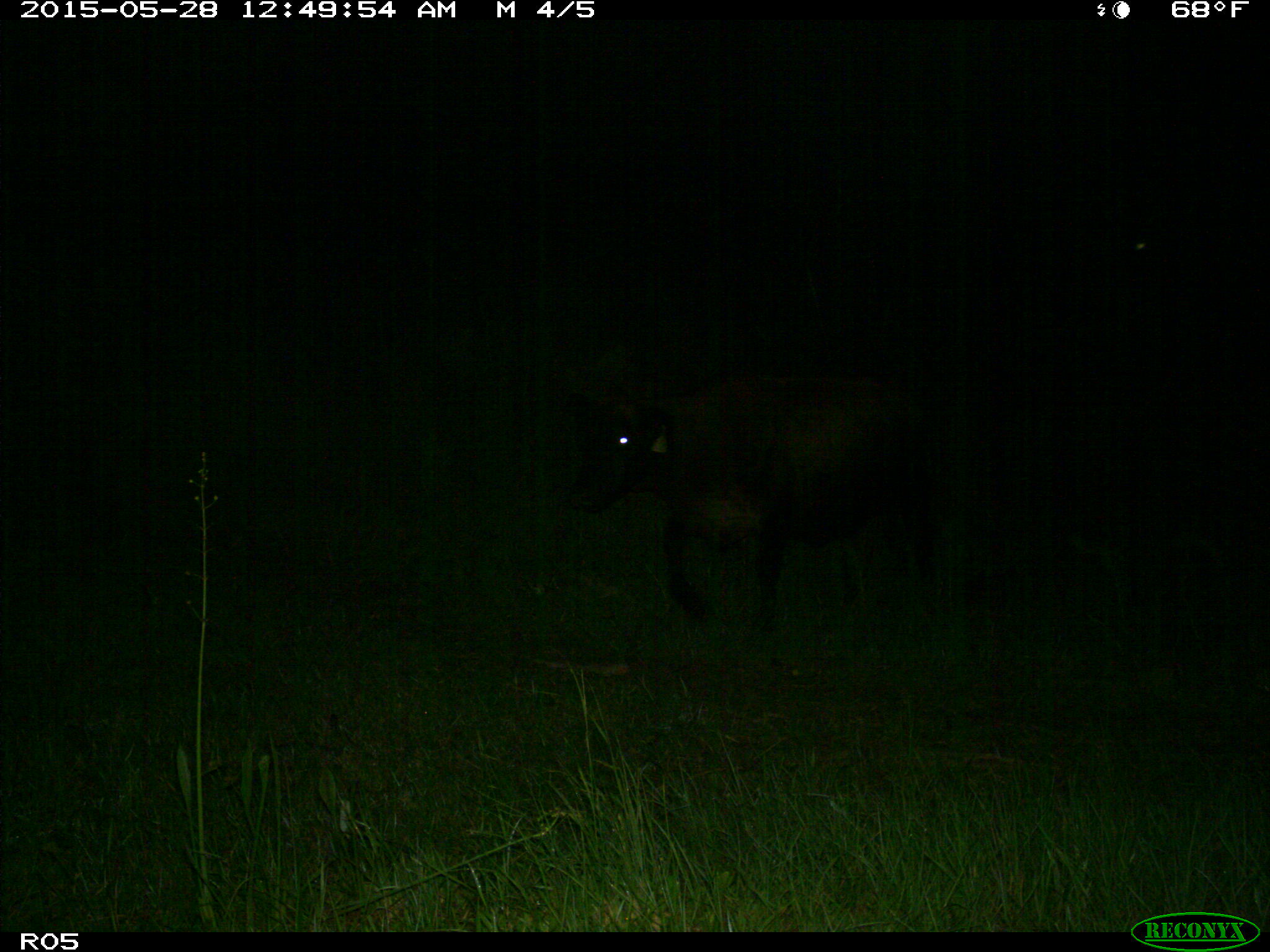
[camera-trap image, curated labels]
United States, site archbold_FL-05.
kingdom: Animalia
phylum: Chordata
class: Mammalia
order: Artiodactyla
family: Bovidae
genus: Bos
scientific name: Bos taurus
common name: domestic cow